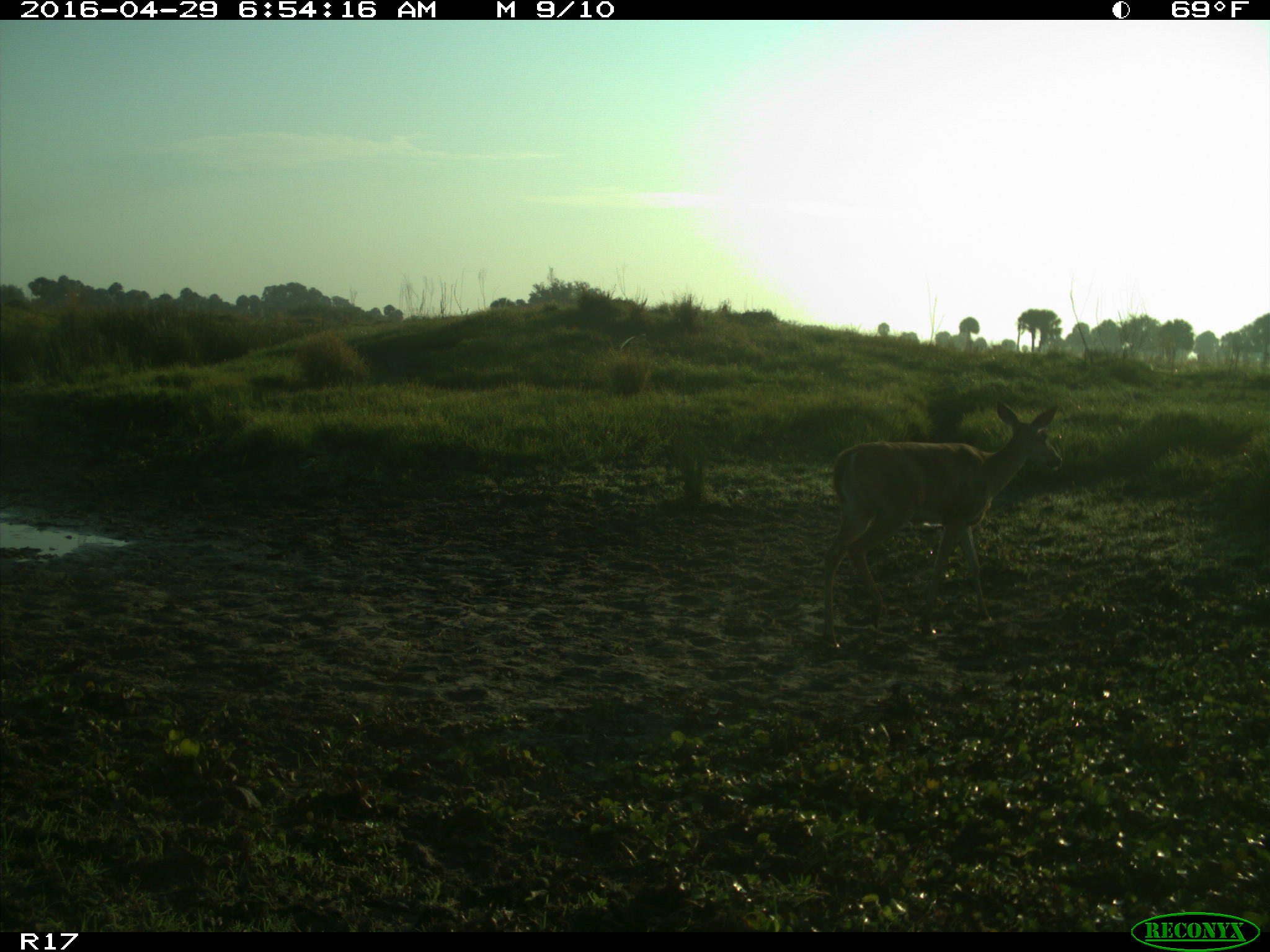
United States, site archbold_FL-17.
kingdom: Animalia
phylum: Chordata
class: Mammalia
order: Artiodactyla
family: Cervidae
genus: Odocoileus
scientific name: Odocoileus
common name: deer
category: unidentified deer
Unidentified deer (deer) (Odocoileus).